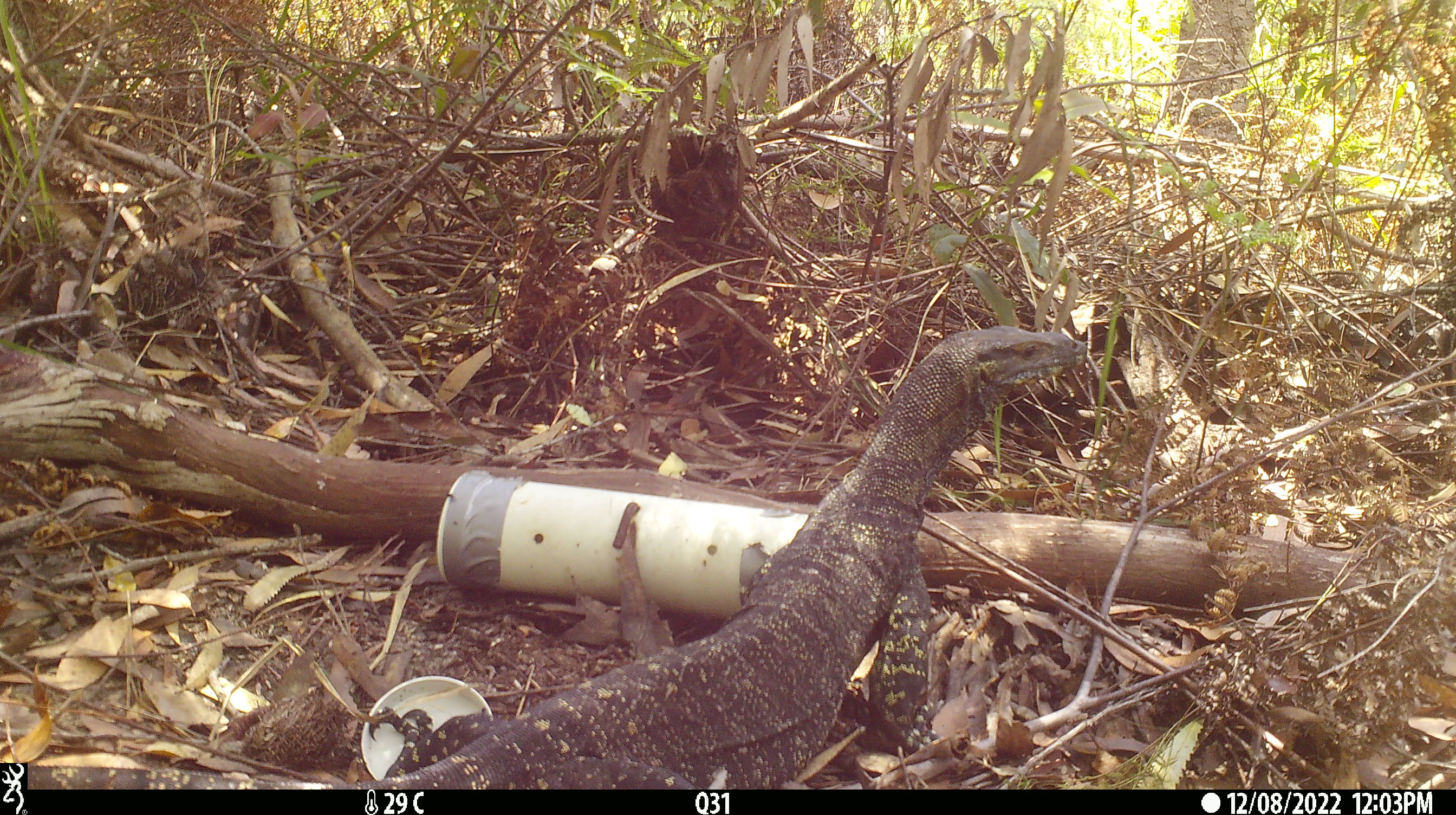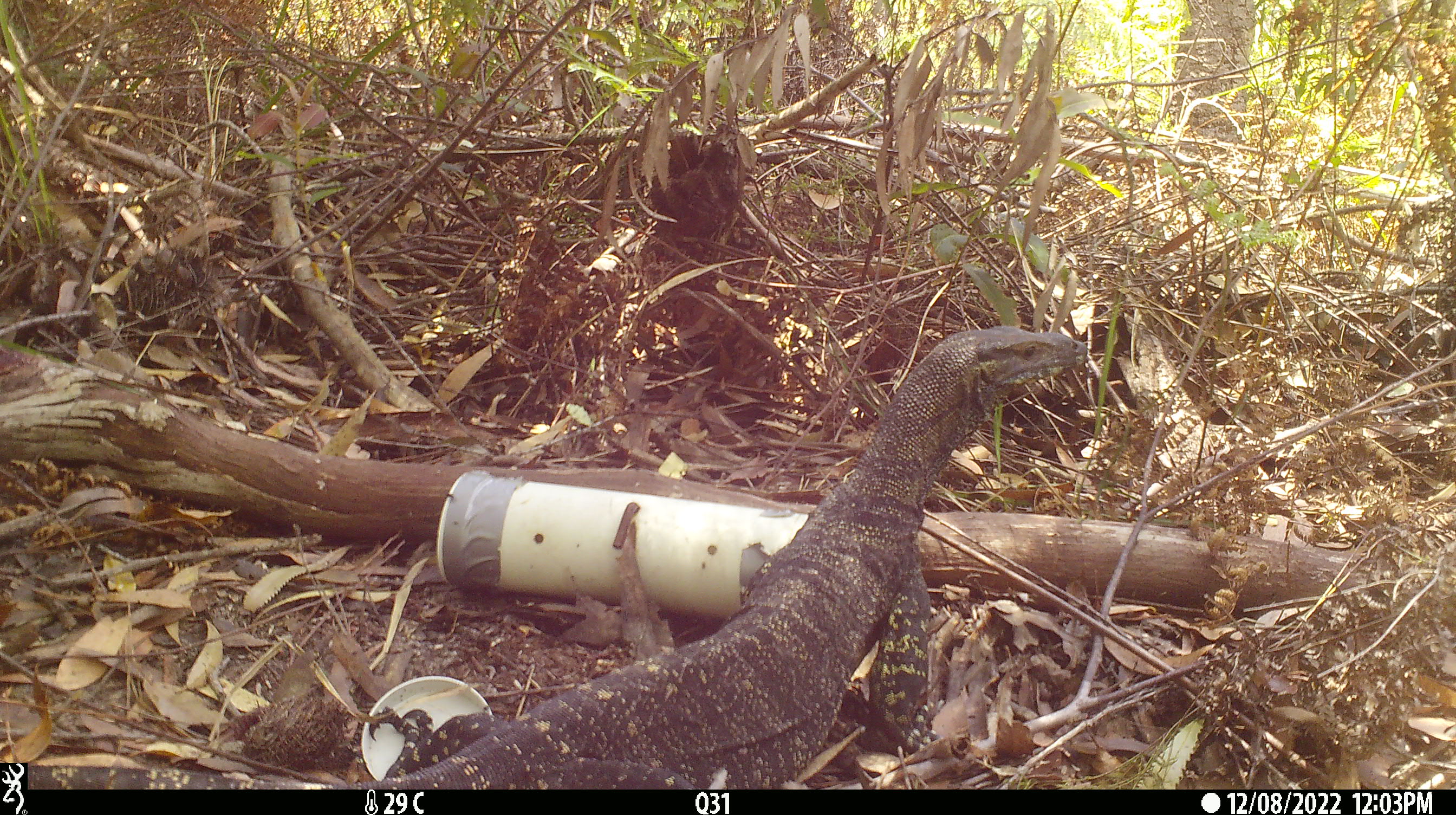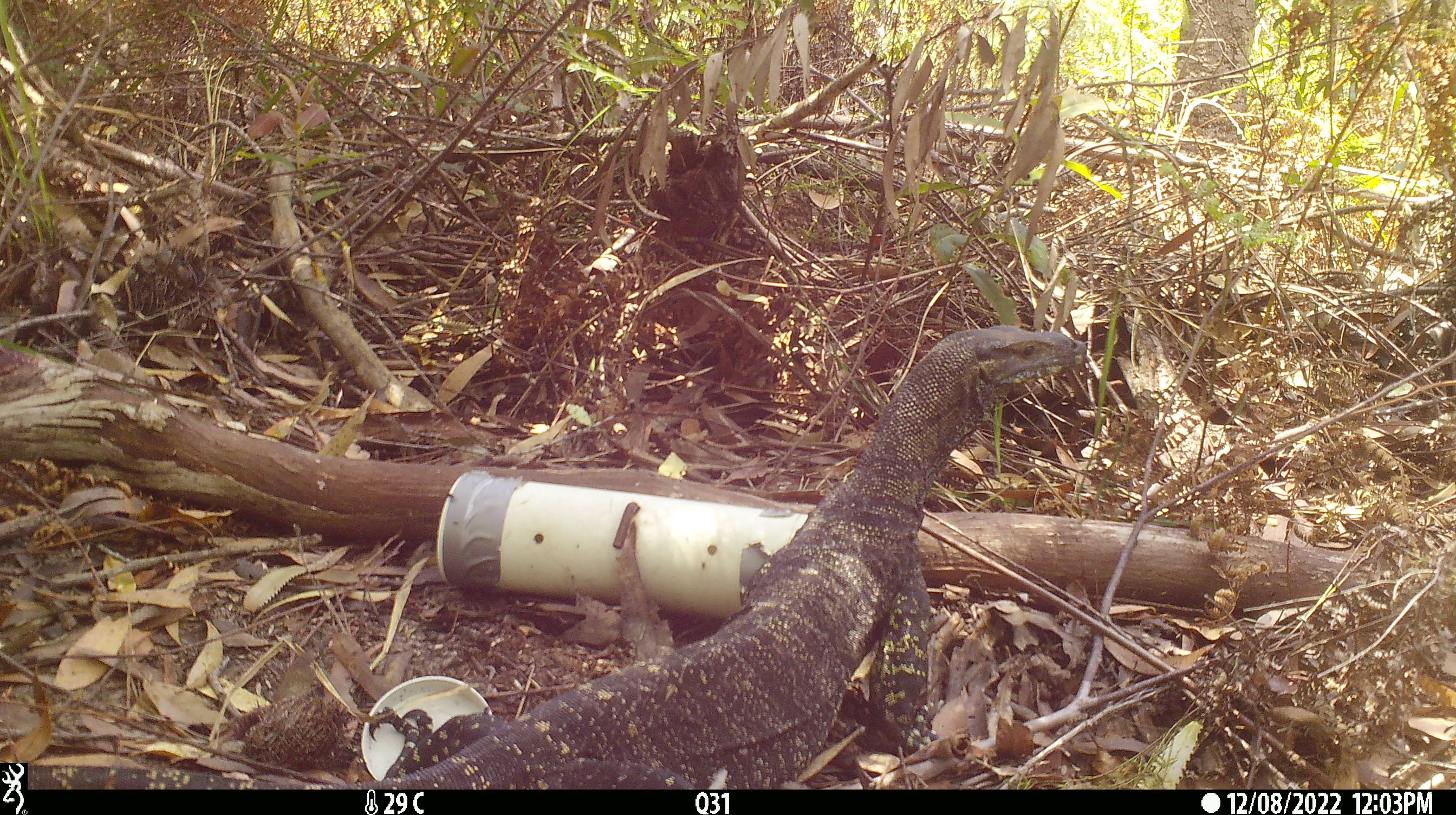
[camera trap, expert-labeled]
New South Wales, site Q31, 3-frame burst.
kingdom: Animalia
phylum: Chordata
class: Reptilia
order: Squamata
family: Varanidae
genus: Varanus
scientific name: Varanus varius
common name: lace monitor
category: goanna